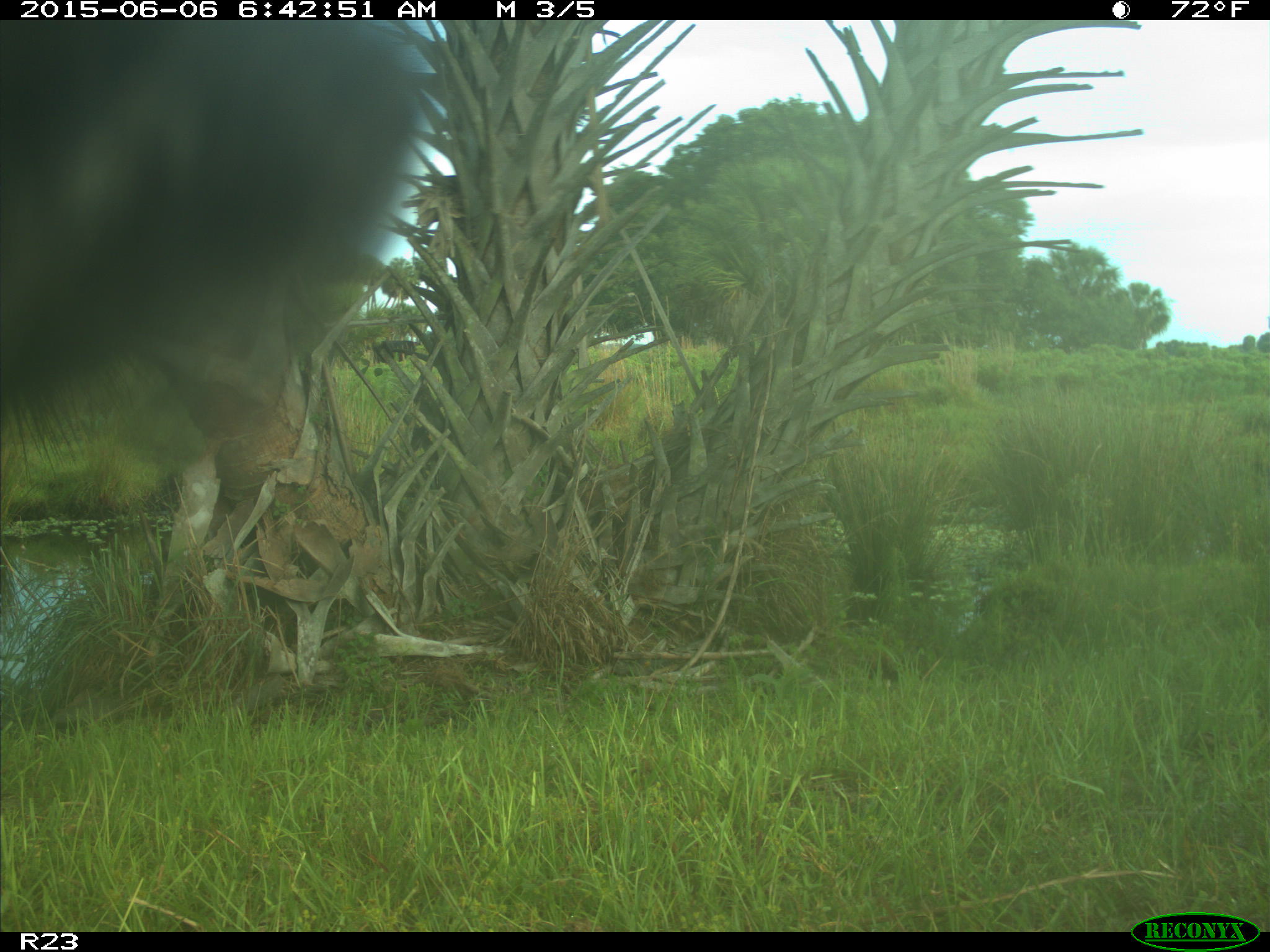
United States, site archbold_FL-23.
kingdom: Animalia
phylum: Chordata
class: Mammalia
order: Artiodactyla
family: Bovidae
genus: Bos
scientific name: Bos taurus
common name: domestic cow